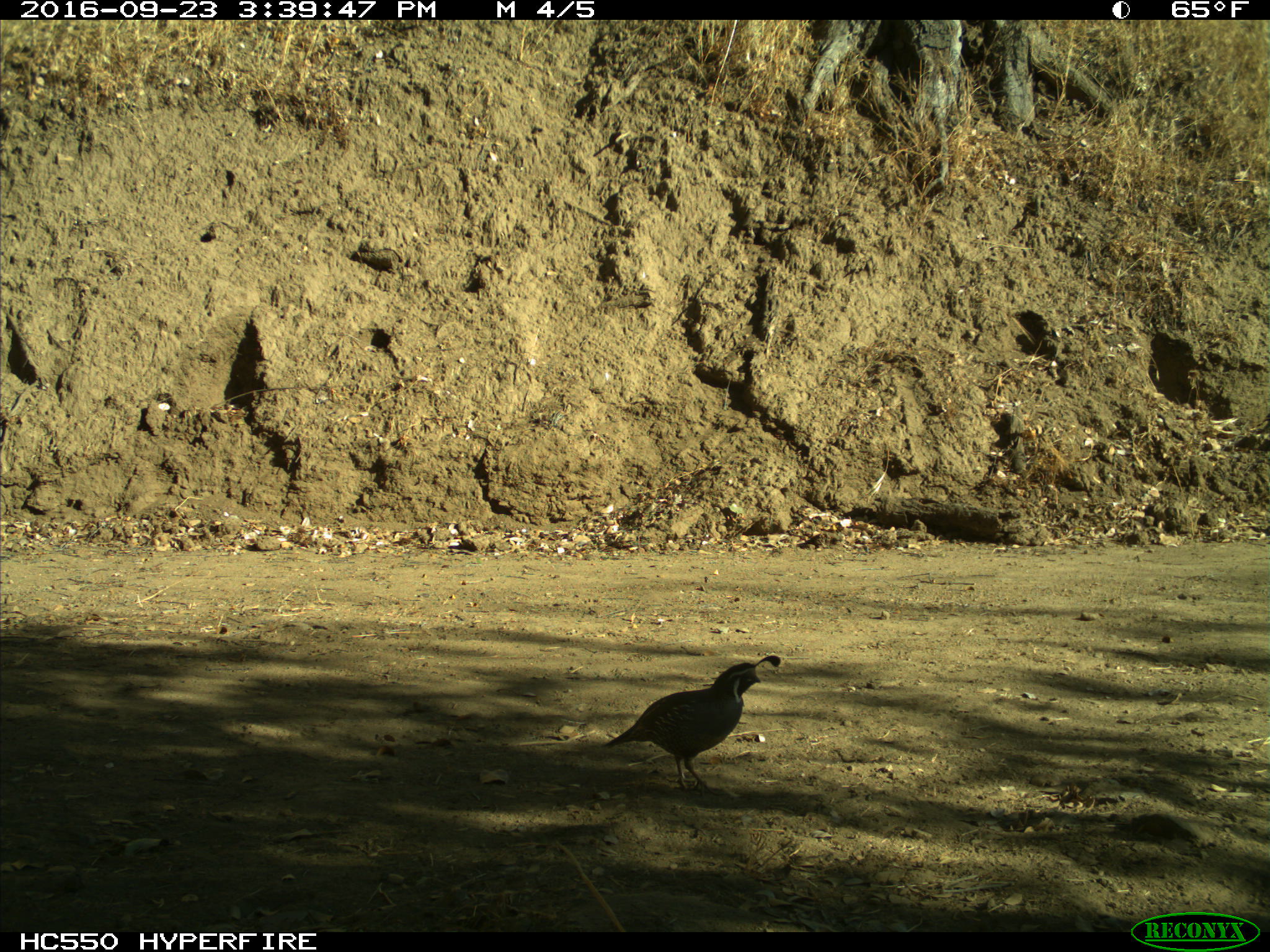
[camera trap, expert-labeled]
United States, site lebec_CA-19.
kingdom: Animalia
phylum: Chordata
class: Aves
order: Galliformes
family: Odontophoridae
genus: Callipepla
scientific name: Callipepla californica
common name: california quail